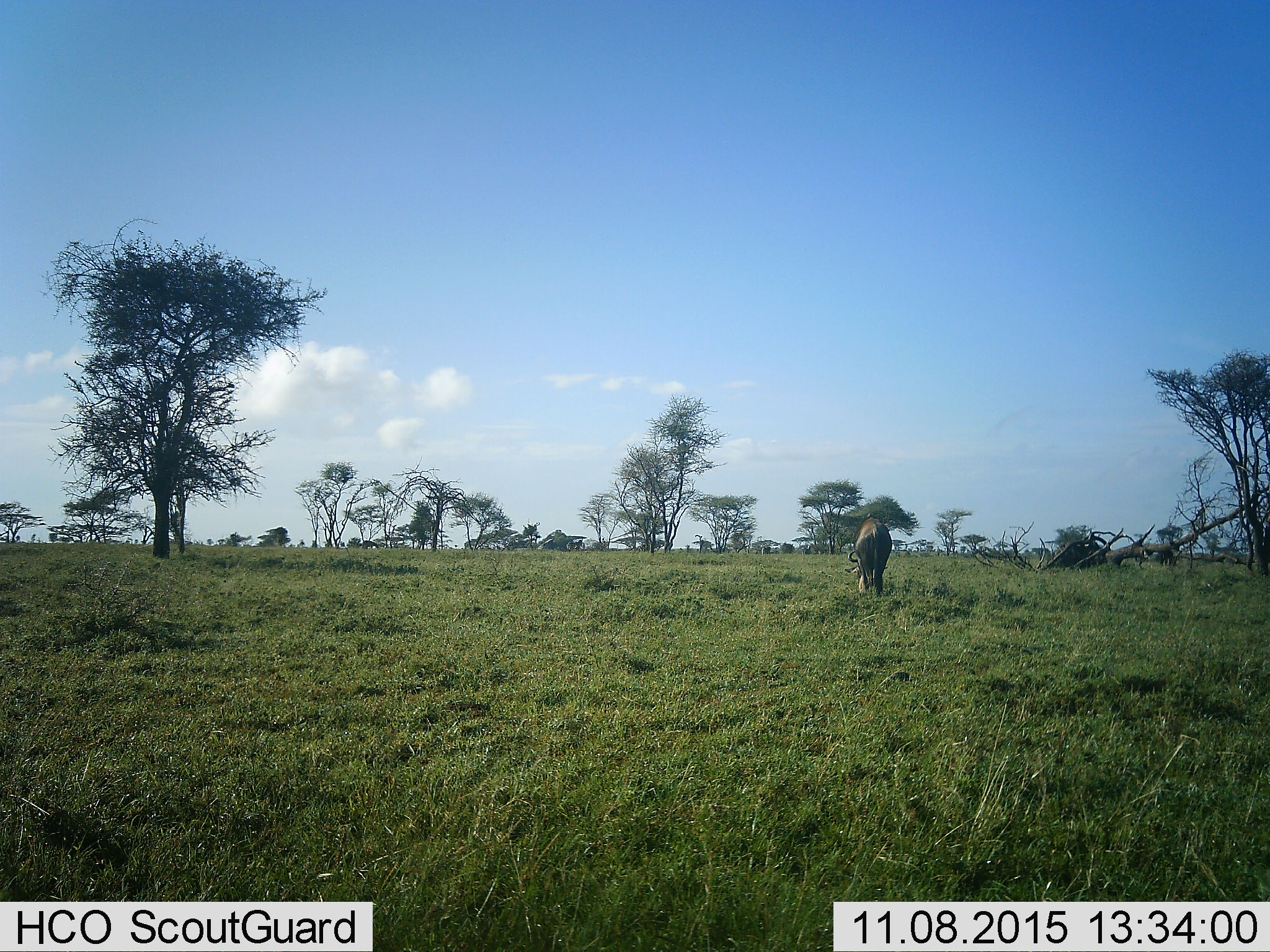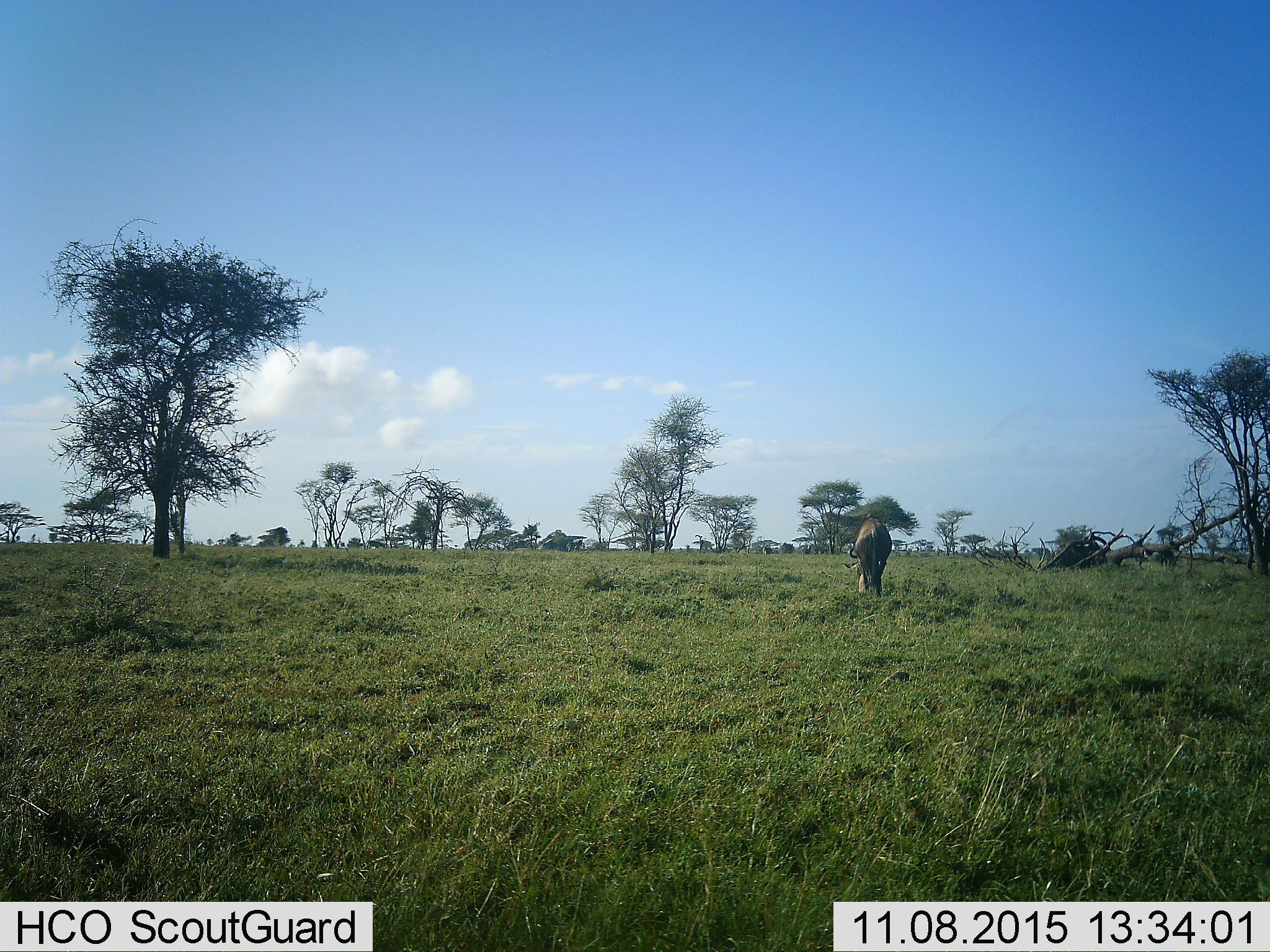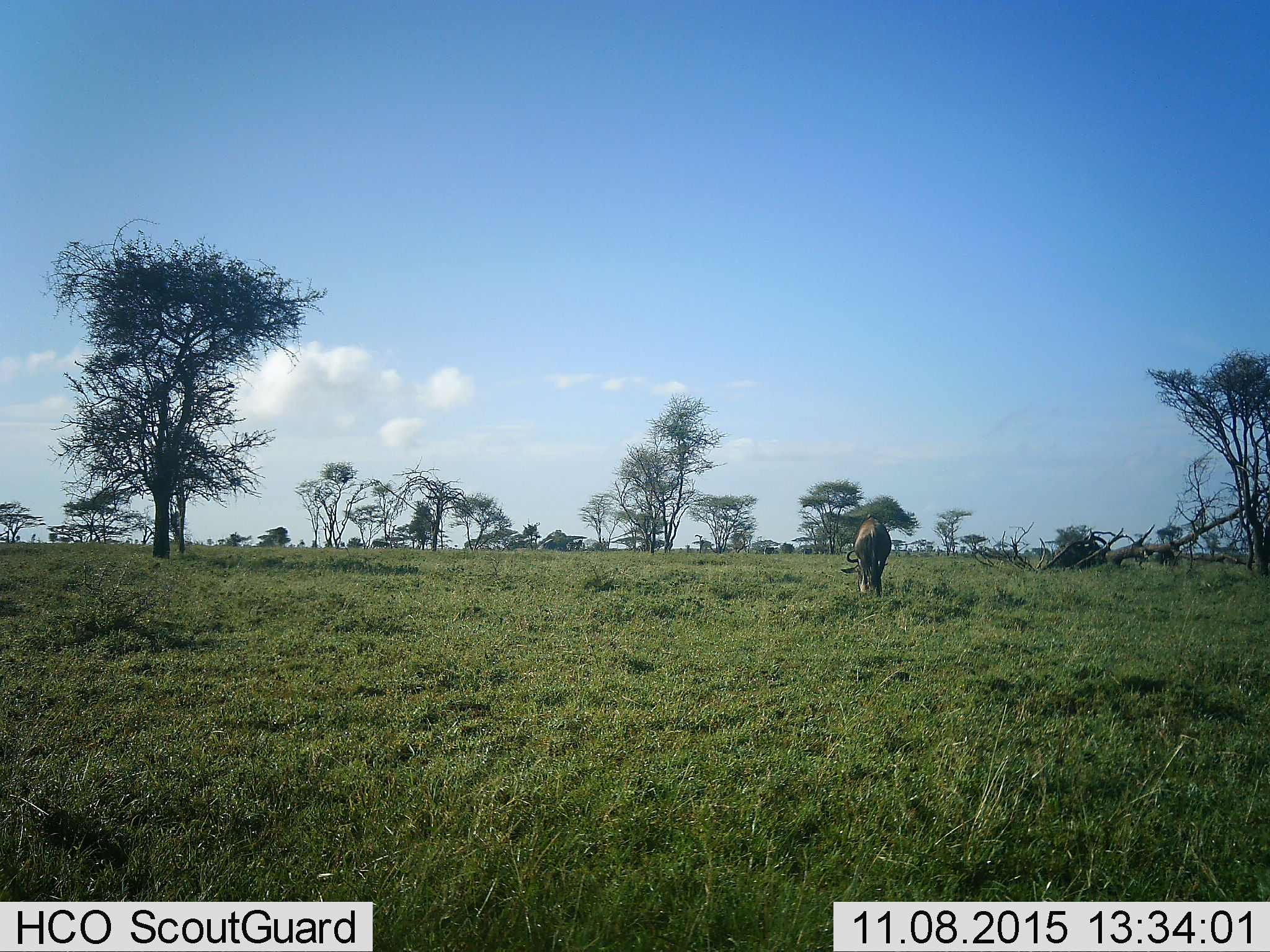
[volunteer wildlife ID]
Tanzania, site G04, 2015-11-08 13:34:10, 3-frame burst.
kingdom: Animalia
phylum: Chordata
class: Mammalia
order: Artiodactyla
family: Bovidae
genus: Connochaetes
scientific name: Connochaetes taurinus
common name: blue wildebeest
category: wildebeest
Wildebeest (blue wildebeest) (Connochaetes taurinus), count 4. Behavior (volunteer vote fractions): standing 29%, resting 0%, moving 43%, interacting 0%. Young present (vote fraction): 0%. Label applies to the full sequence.